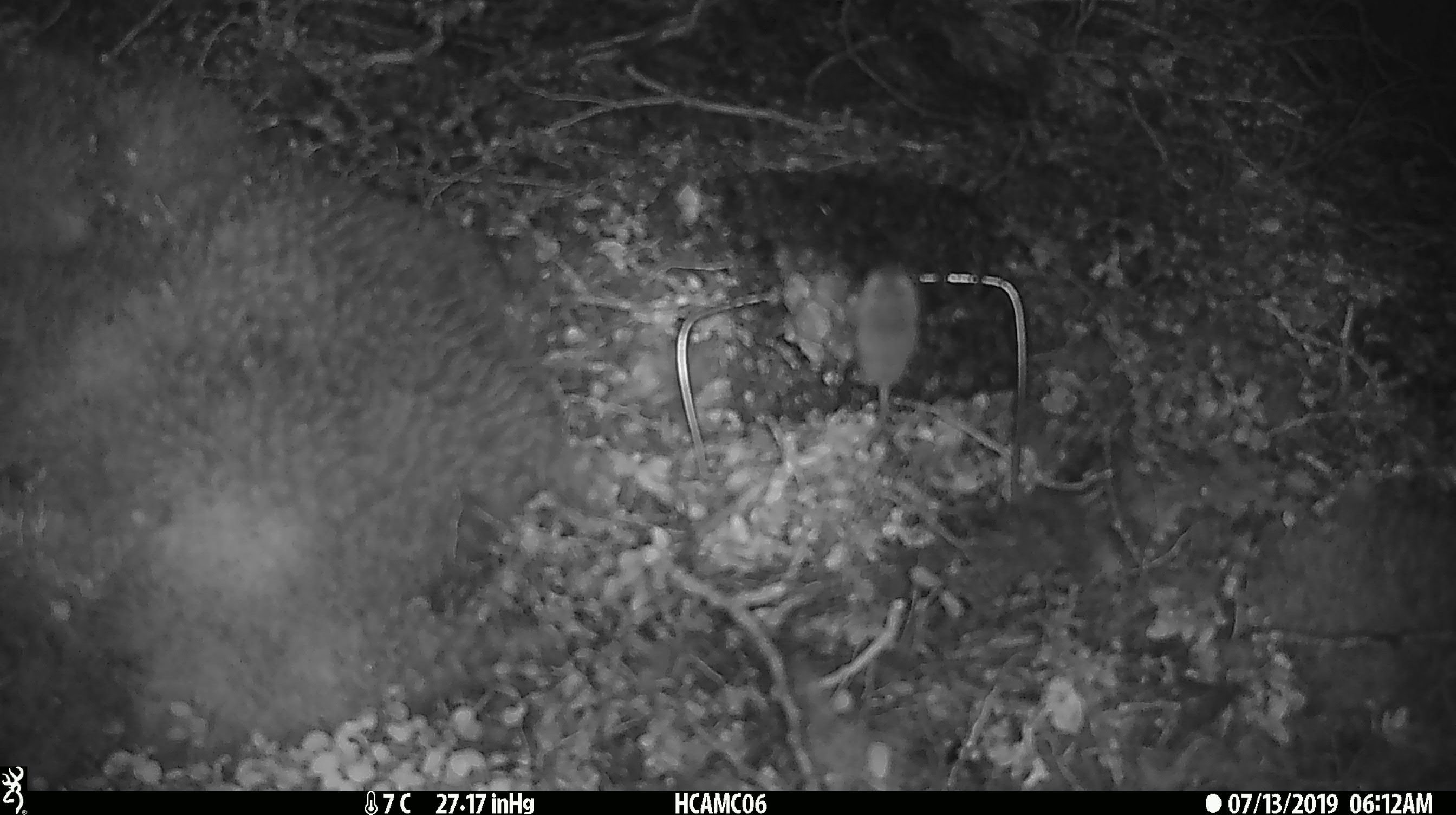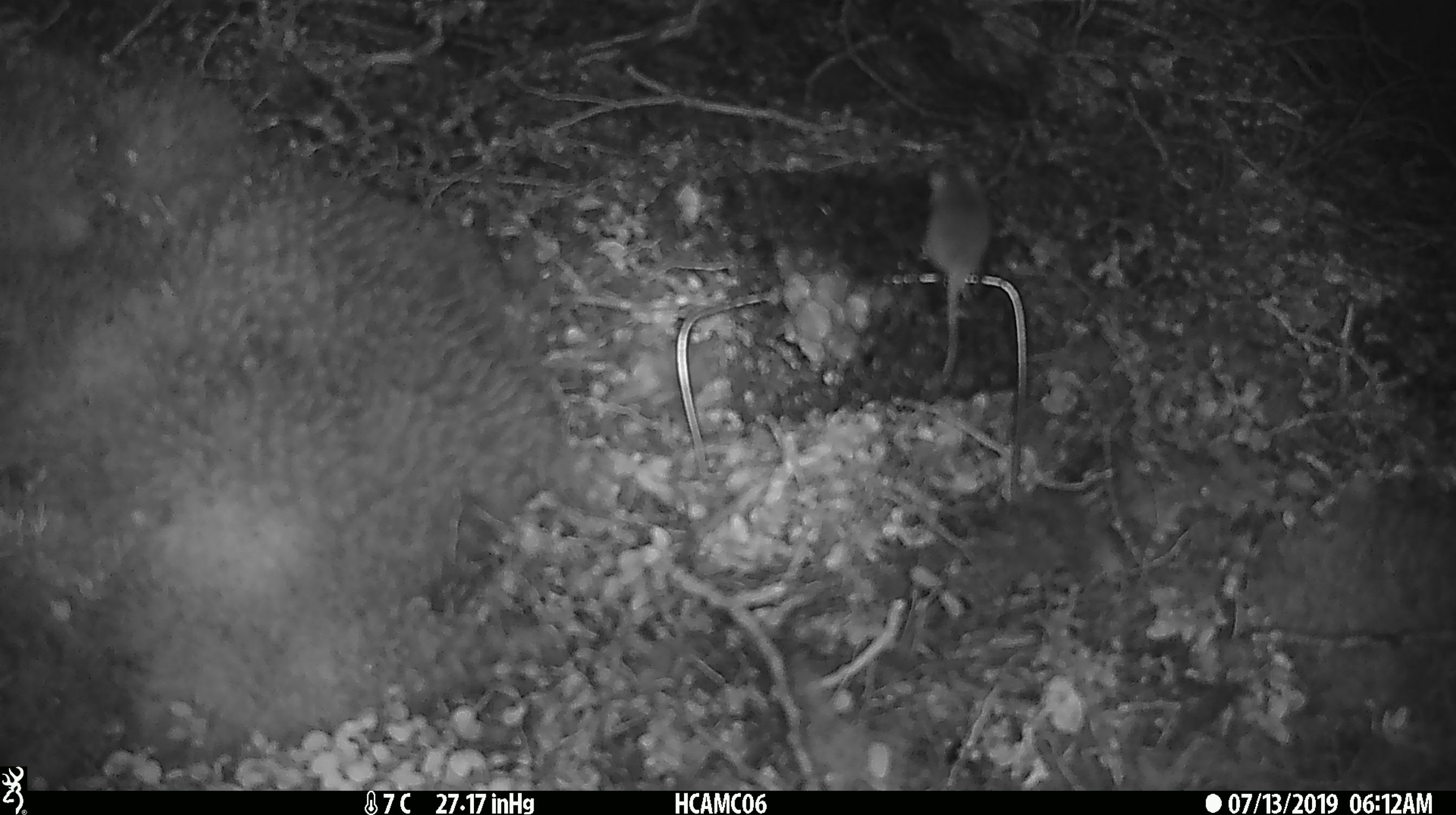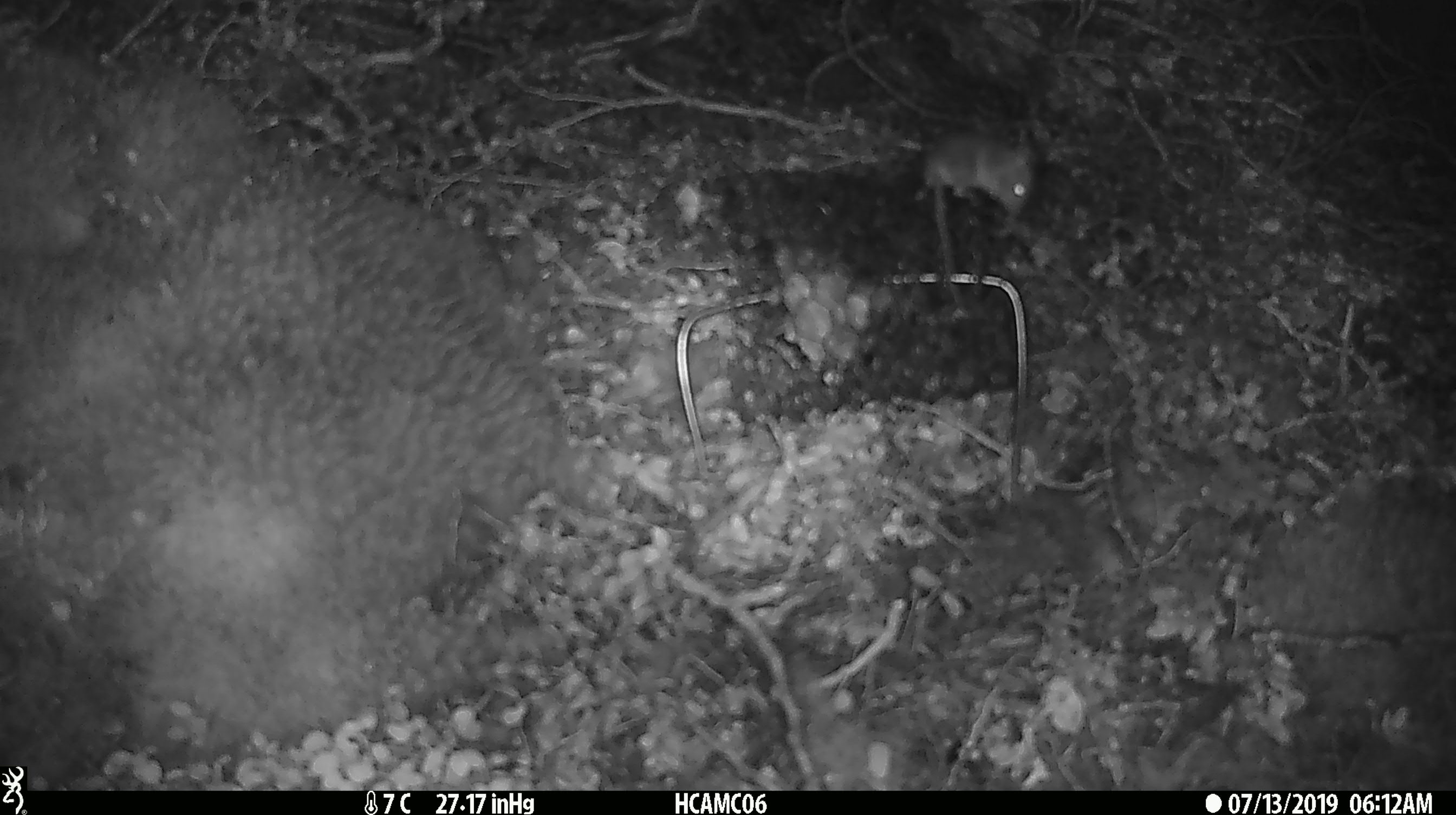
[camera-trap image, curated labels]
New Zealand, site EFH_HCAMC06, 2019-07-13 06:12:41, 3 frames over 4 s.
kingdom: Animalia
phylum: Chordata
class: Mammalia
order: Rodentia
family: Muridae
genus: Mus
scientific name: Mus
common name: mouse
Mouse (Mus).